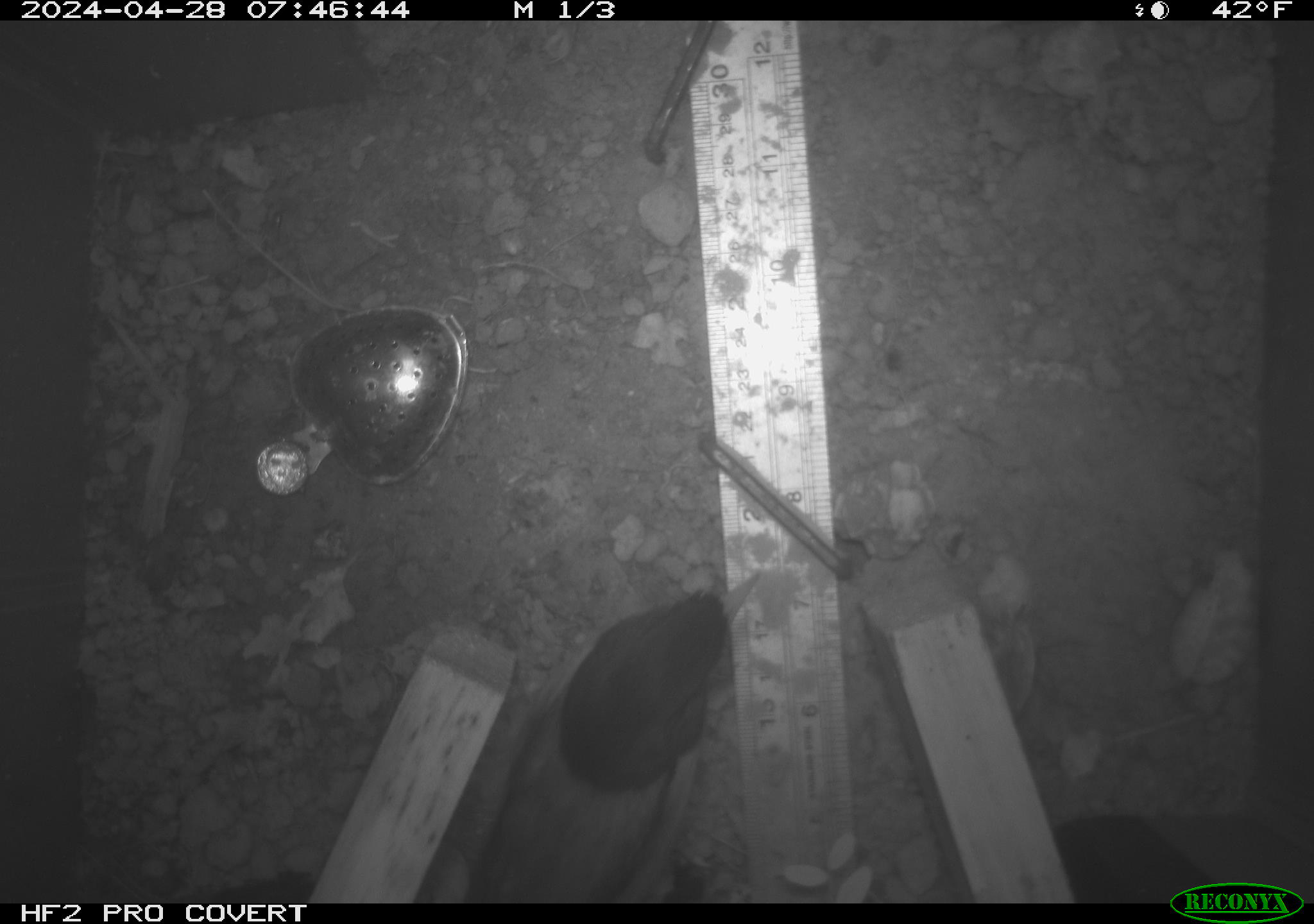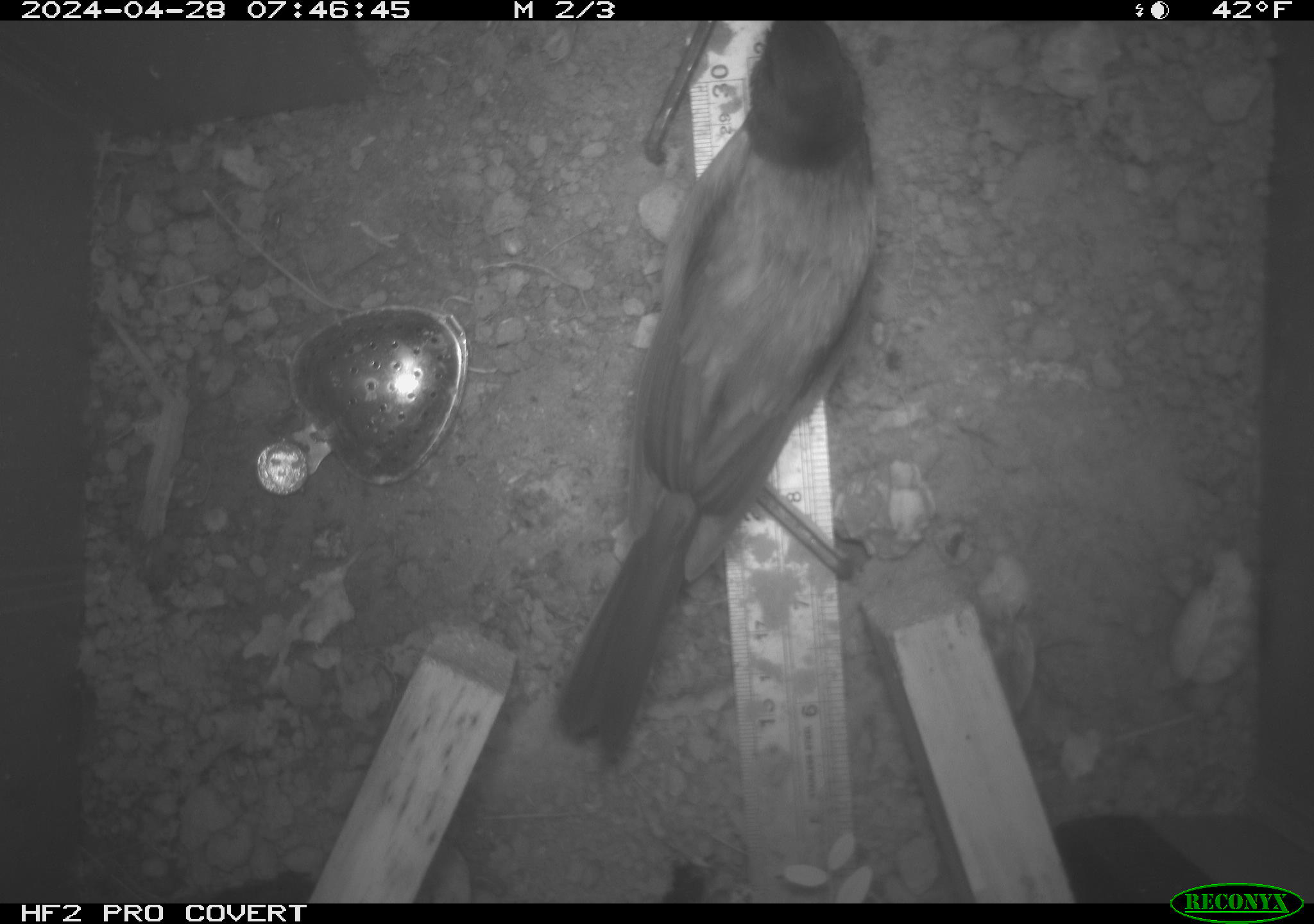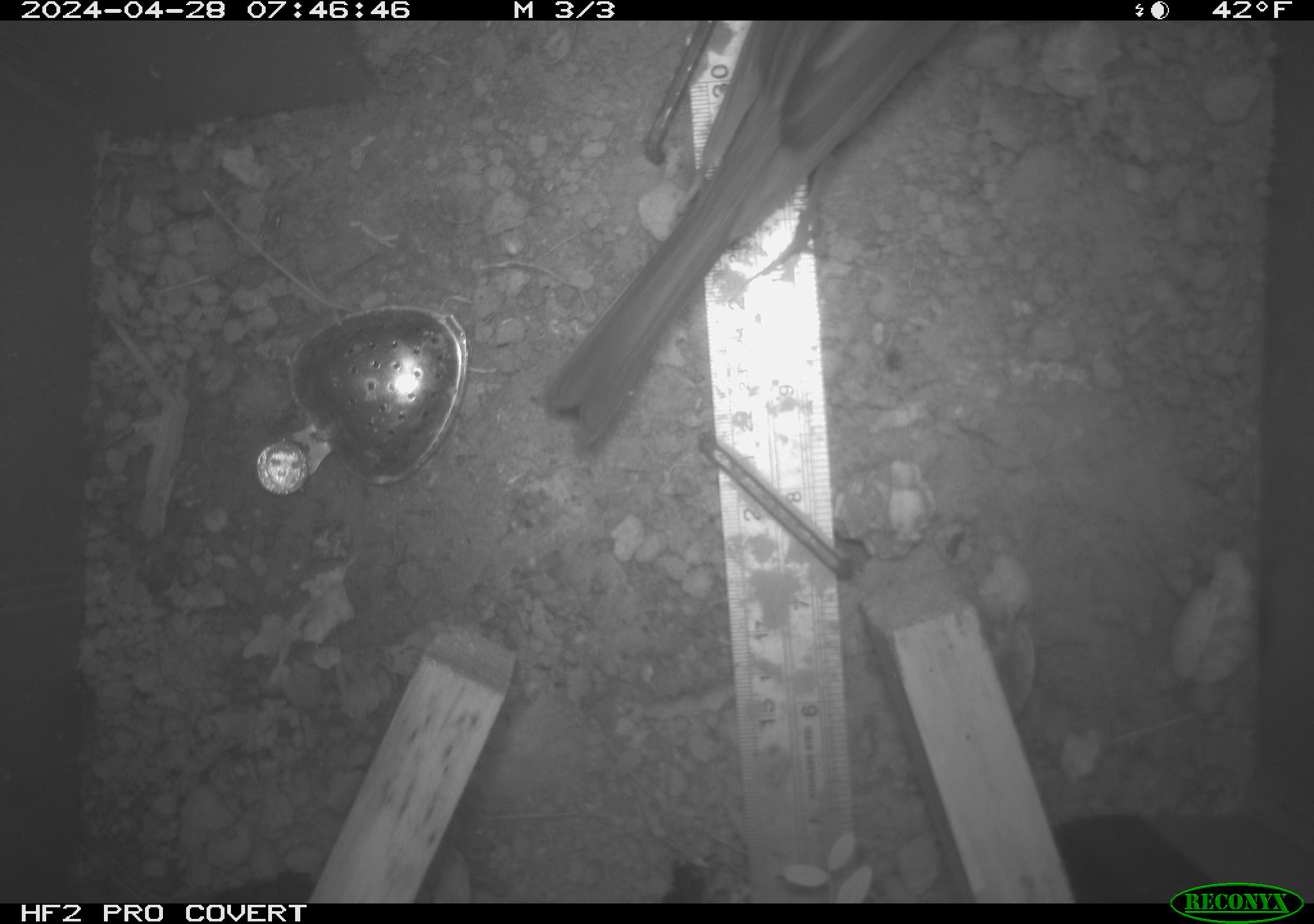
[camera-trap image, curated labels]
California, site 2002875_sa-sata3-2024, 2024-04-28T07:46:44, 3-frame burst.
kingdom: Animalia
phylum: Chordata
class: Aves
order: Passeriformes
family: Passerellidae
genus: Junco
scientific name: Junco hyemalis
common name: dark-eyed junco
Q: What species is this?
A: Dark-eyed junco (Junco hyemalis).